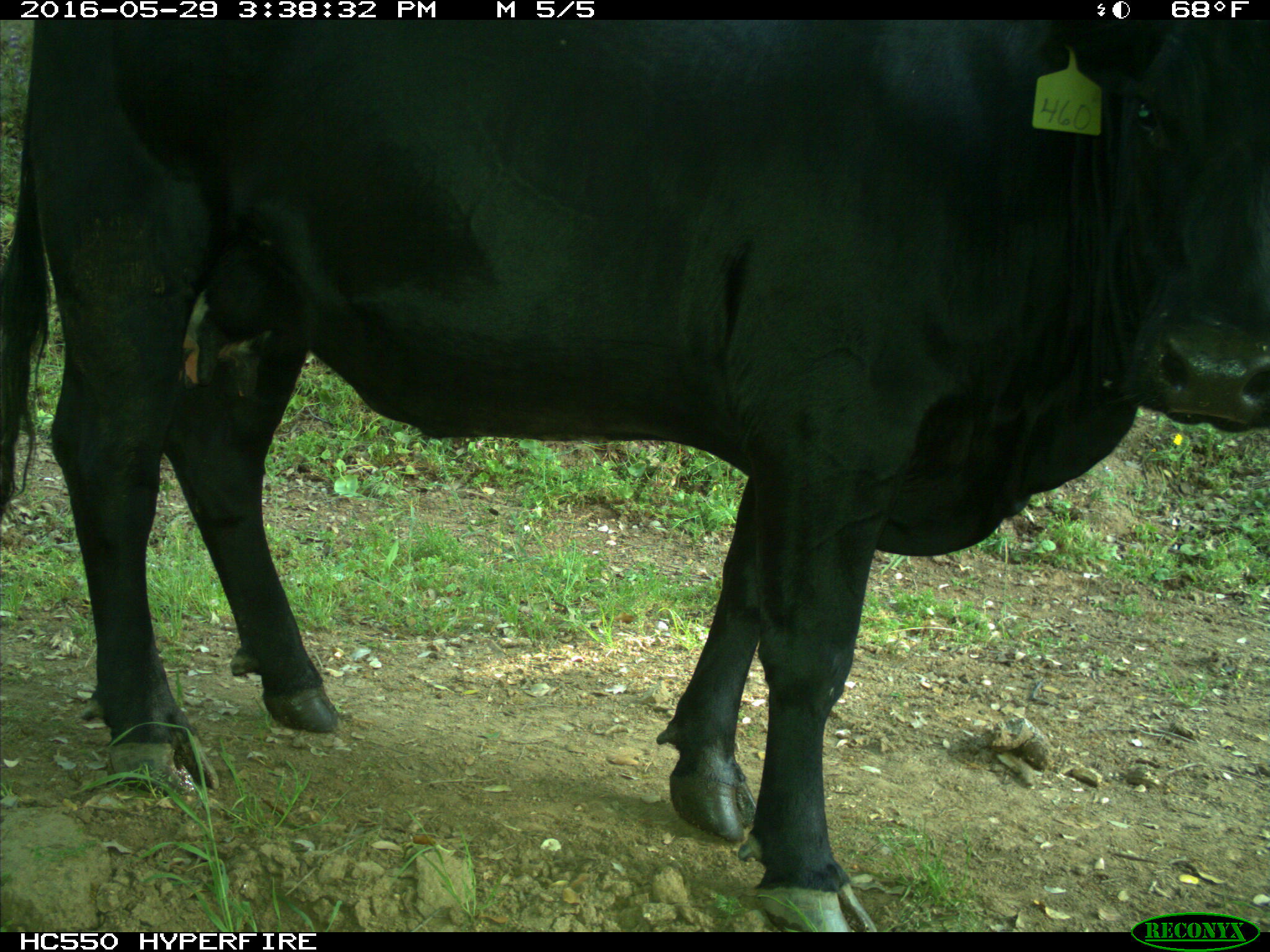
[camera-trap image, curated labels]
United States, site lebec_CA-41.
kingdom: Animalia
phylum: Chordata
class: Mammalia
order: Artiodactyla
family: Bovidae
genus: Bos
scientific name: Bos taurus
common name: domestic cow